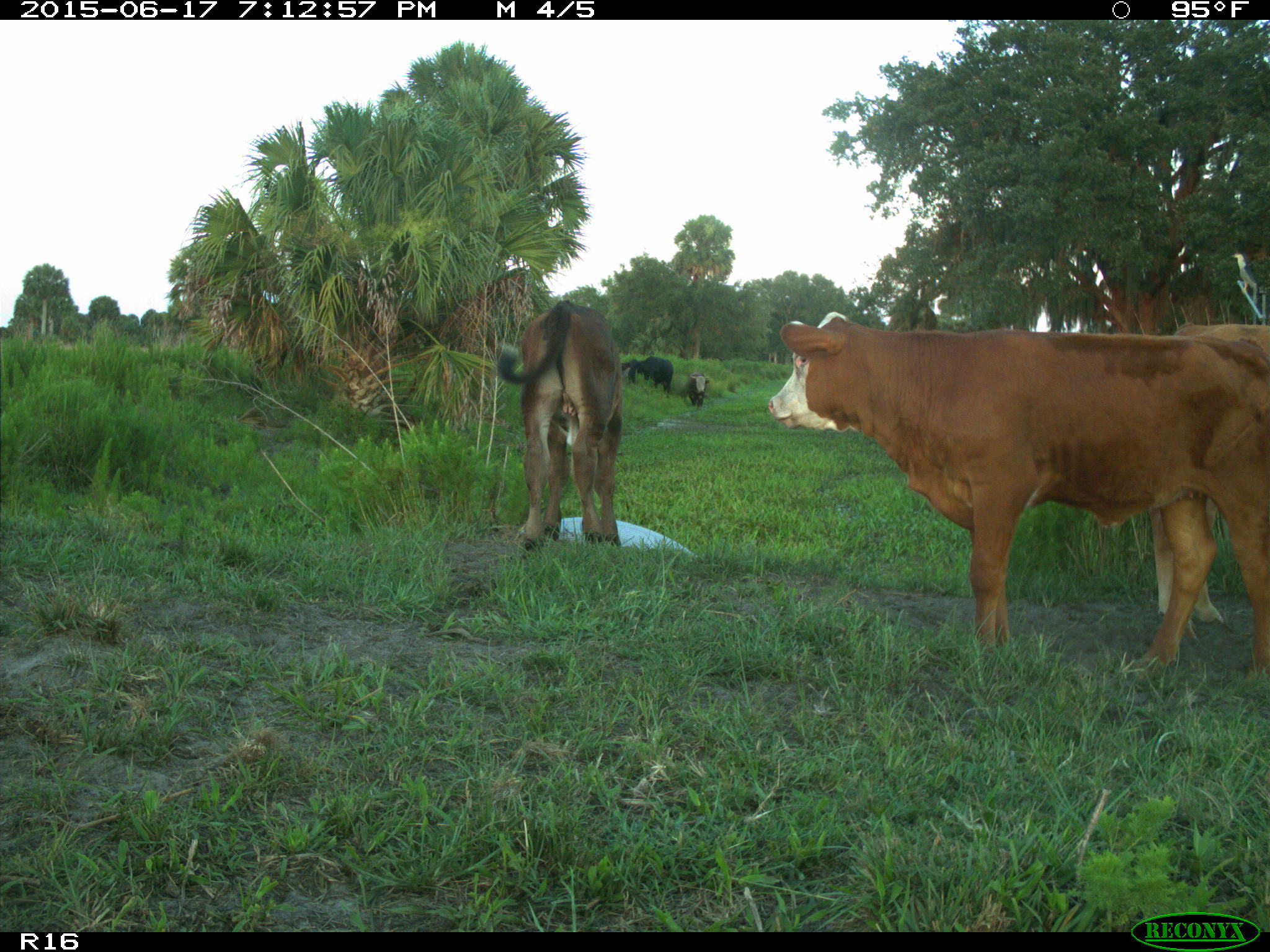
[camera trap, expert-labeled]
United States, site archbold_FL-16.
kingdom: Animalia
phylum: Chordata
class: Mammalia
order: Artiodactyla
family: Bovidae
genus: Bos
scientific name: Bos taurus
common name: domestic cow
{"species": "Bos taurus (domestic cow)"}